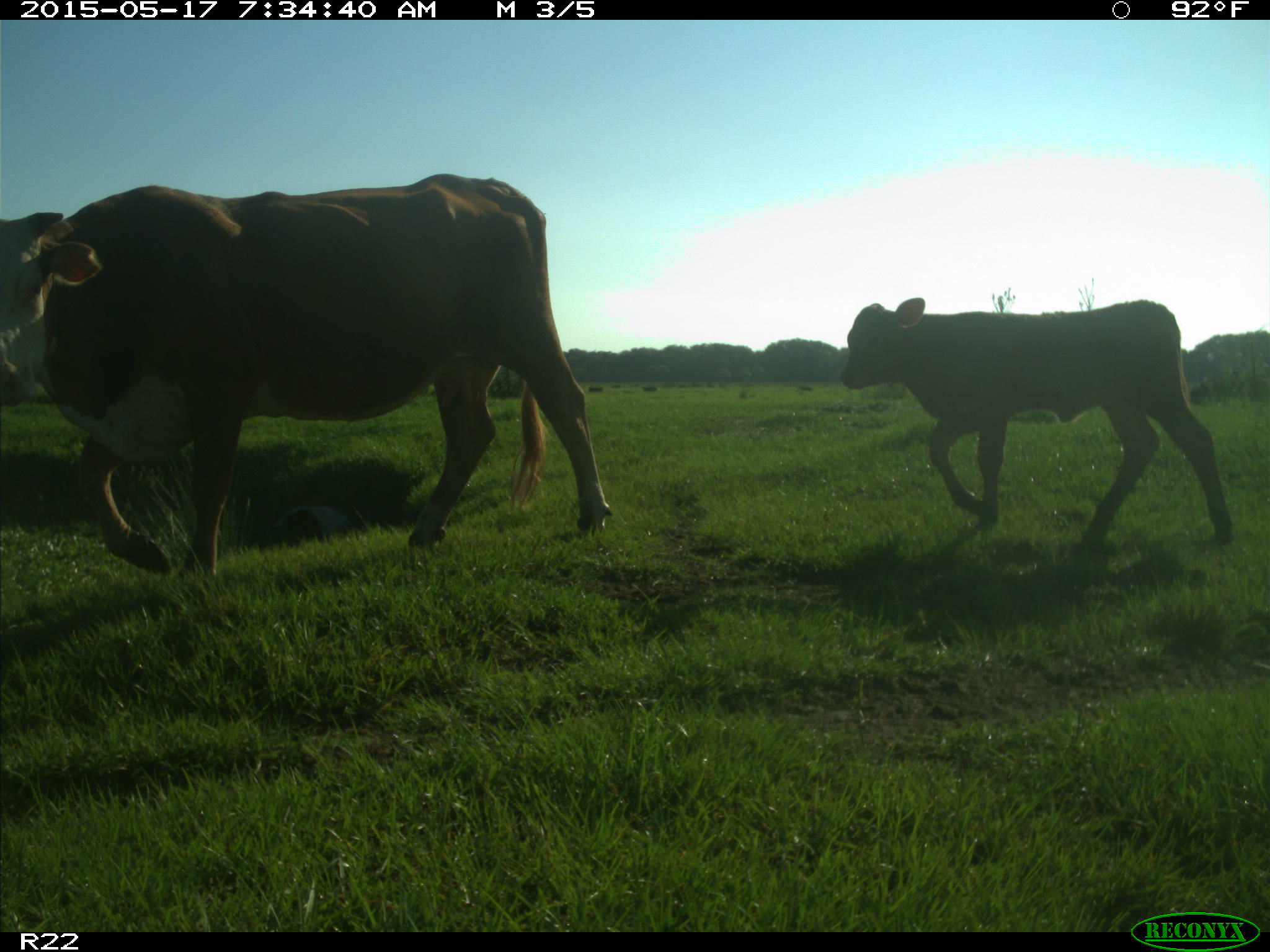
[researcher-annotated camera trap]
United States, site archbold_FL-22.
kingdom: Animalia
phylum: Chordata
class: Mammalia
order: Artiodactyla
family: Bovidae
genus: Bos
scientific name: Bos taurus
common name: domestic cow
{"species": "Bos taurus (domestic cow)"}